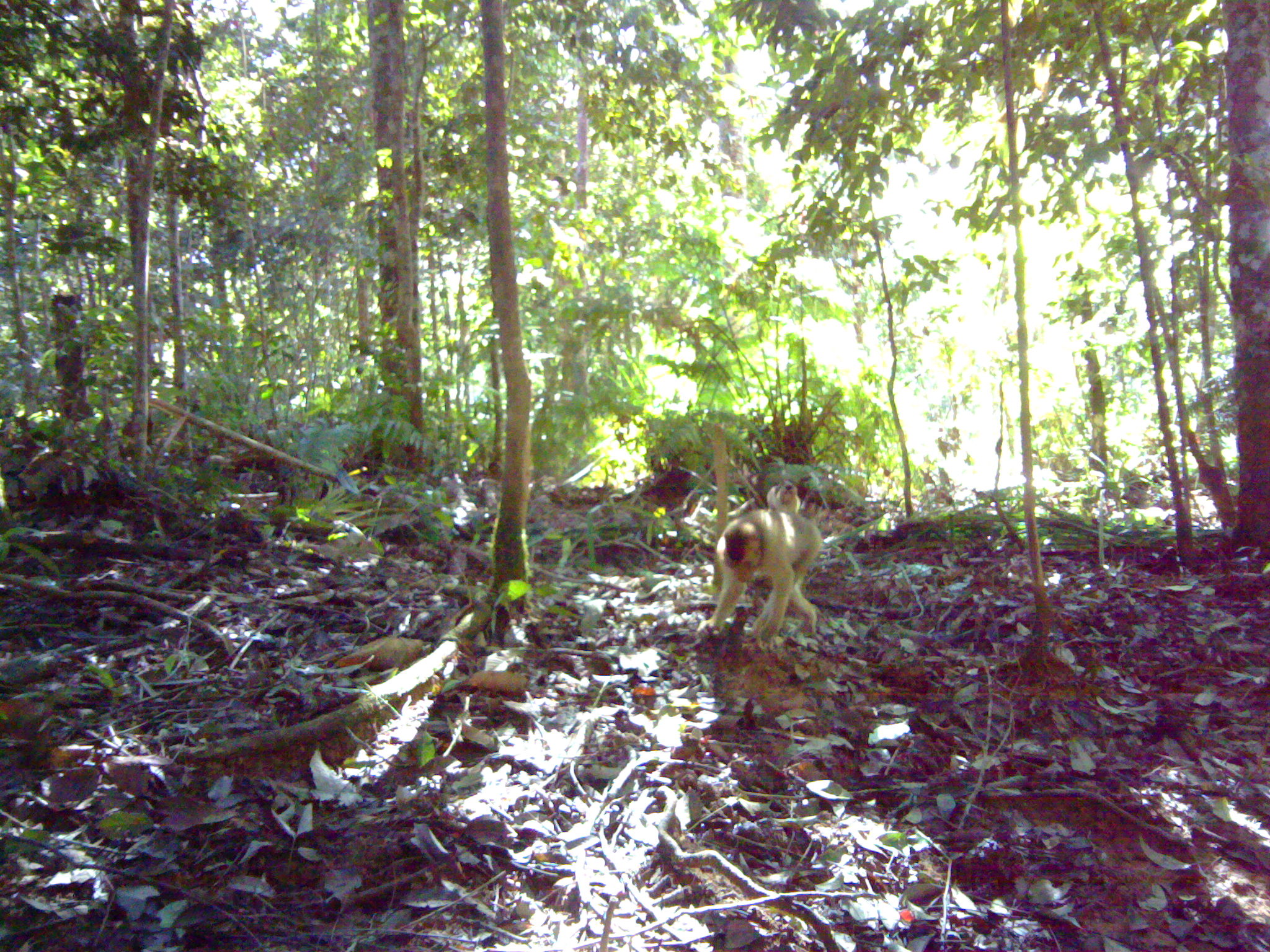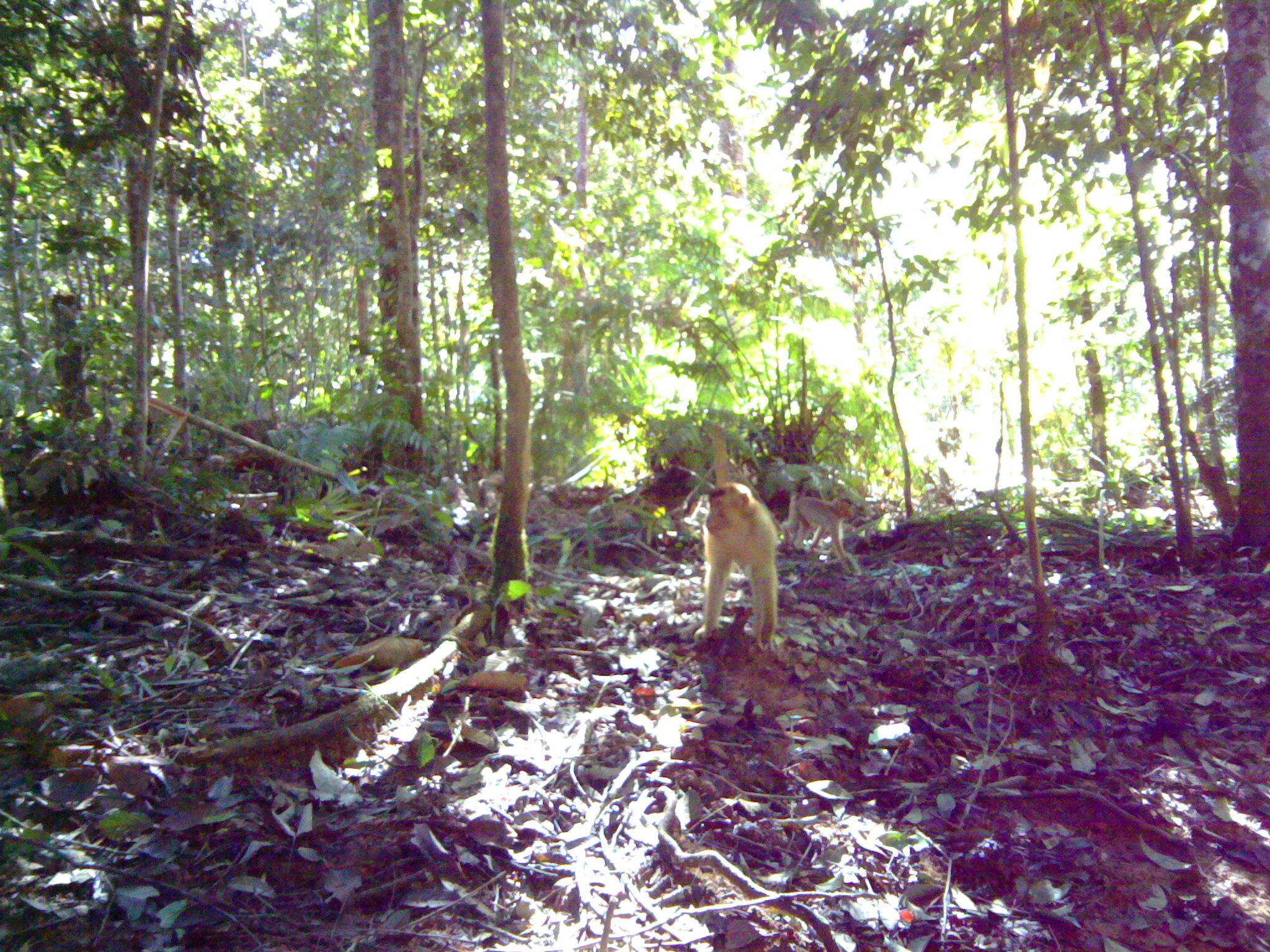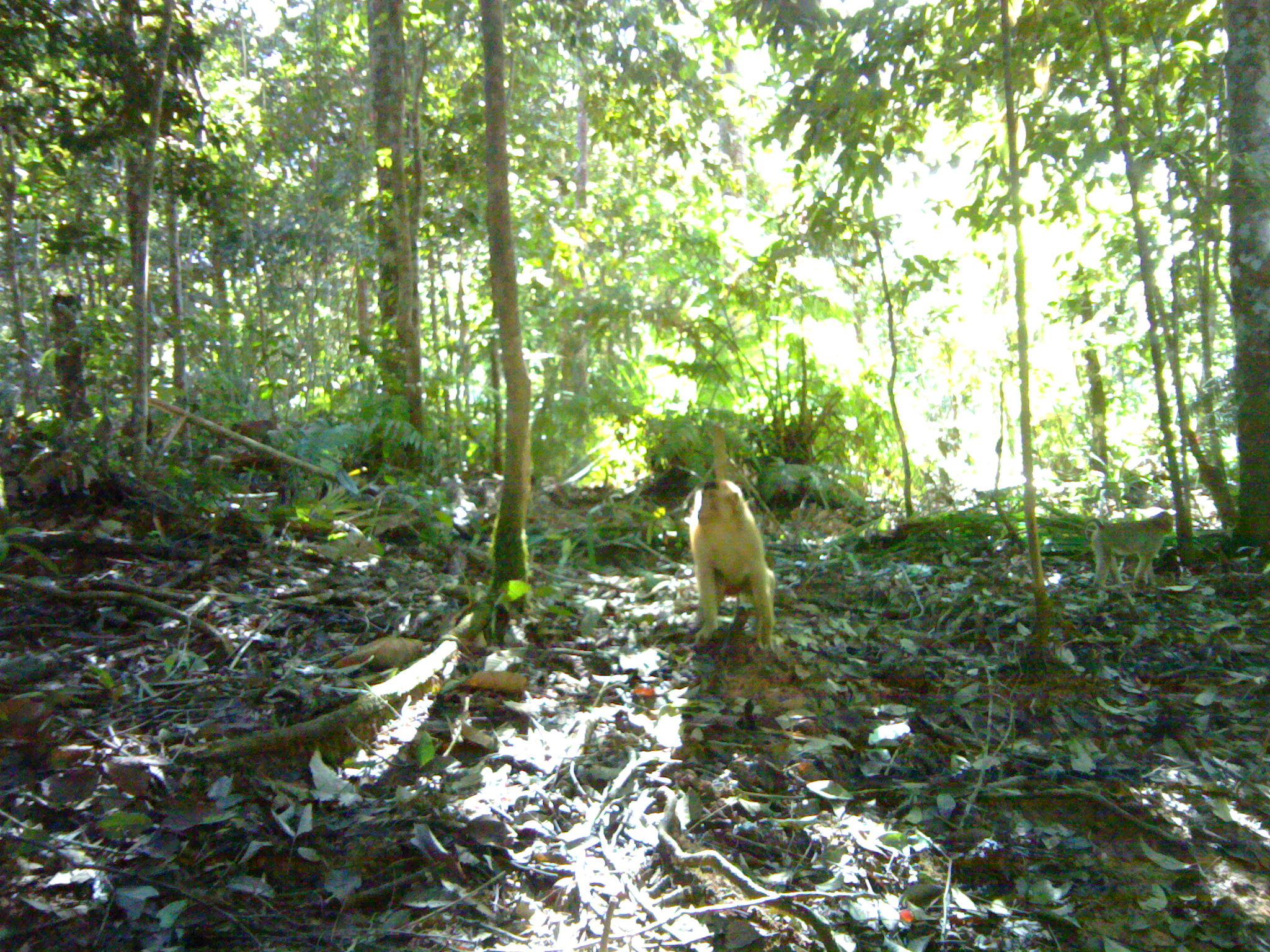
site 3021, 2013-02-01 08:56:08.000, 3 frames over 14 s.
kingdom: Animalia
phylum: Chordata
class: Mammalia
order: Primates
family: Cercopithecidae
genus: Macaca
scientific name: Macaca nemestrina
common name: southern pig-tailed macaque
Macaca nemestrina (southern pig-tailed macaque), count 2.